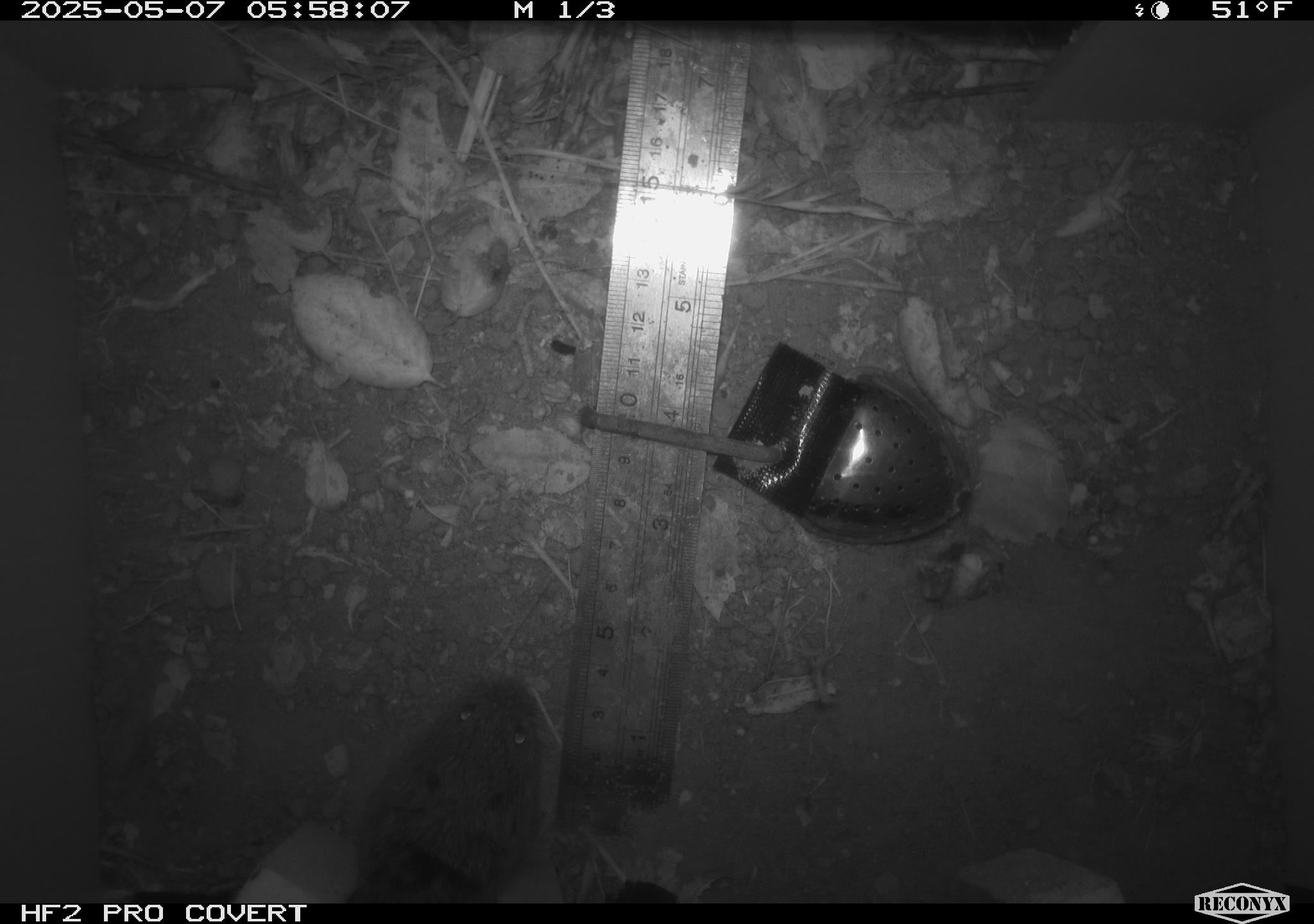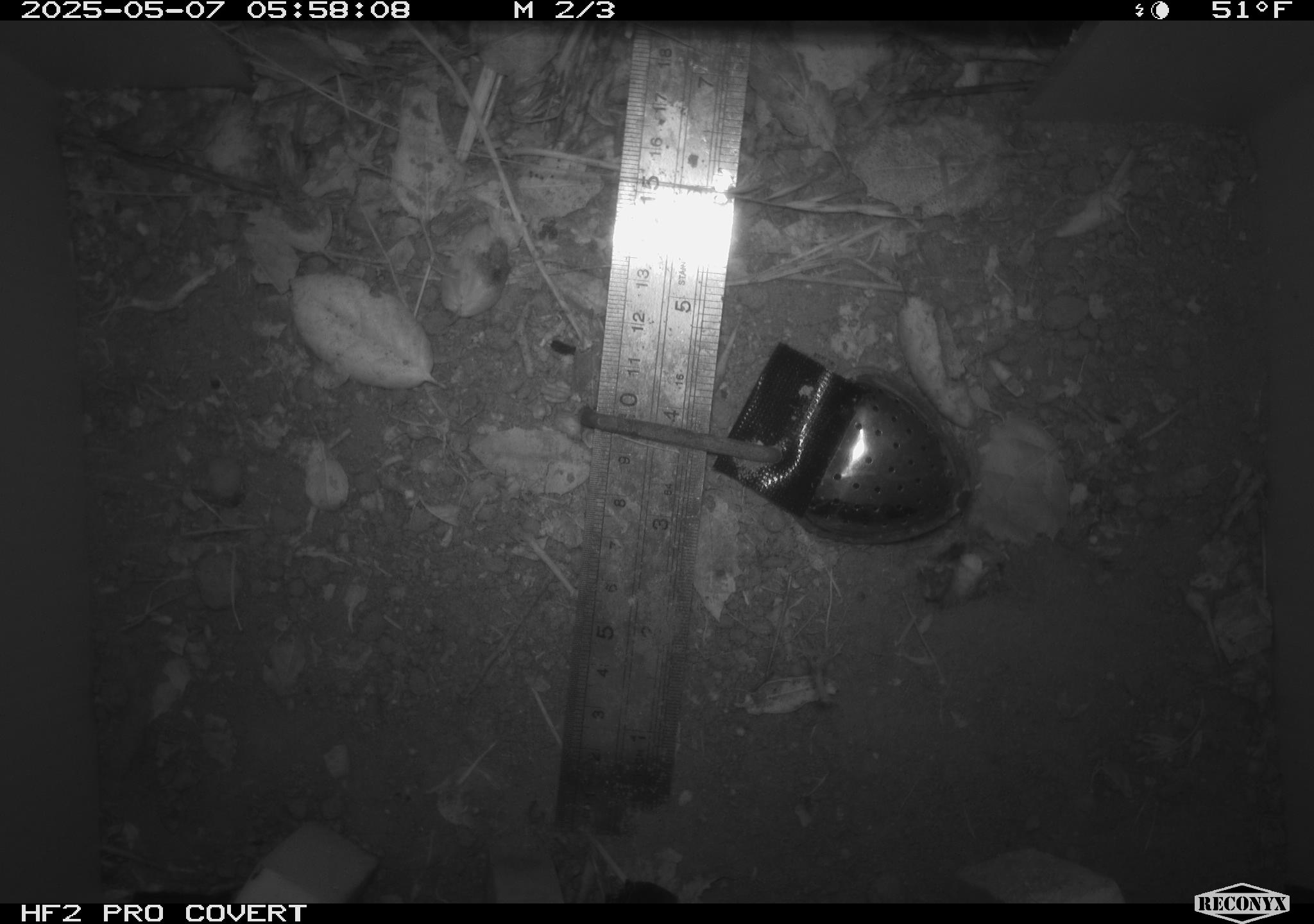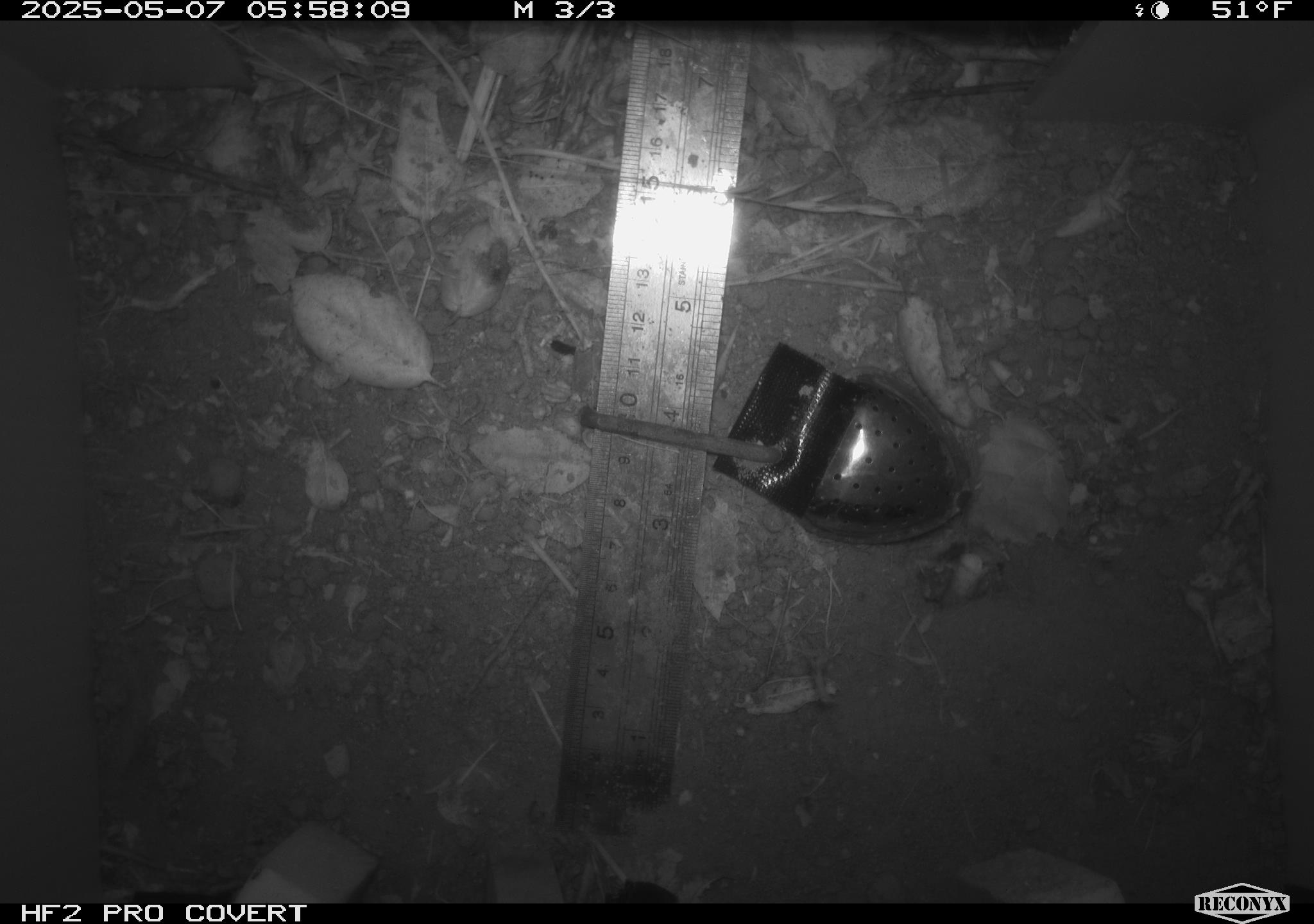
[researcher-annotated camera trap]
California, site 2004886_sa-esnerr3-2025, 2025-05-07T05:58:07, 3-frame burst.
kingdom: Animalia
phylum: Chordata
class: Mammalia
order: Rodentia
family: Cricetidae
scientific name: Arvicolinae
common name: voles, lemmings, and muskrats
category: arvicolinae subfamily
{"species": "arvicolinae subfamily (voles, lemmings, and muskrats) (Arvicolinae)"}